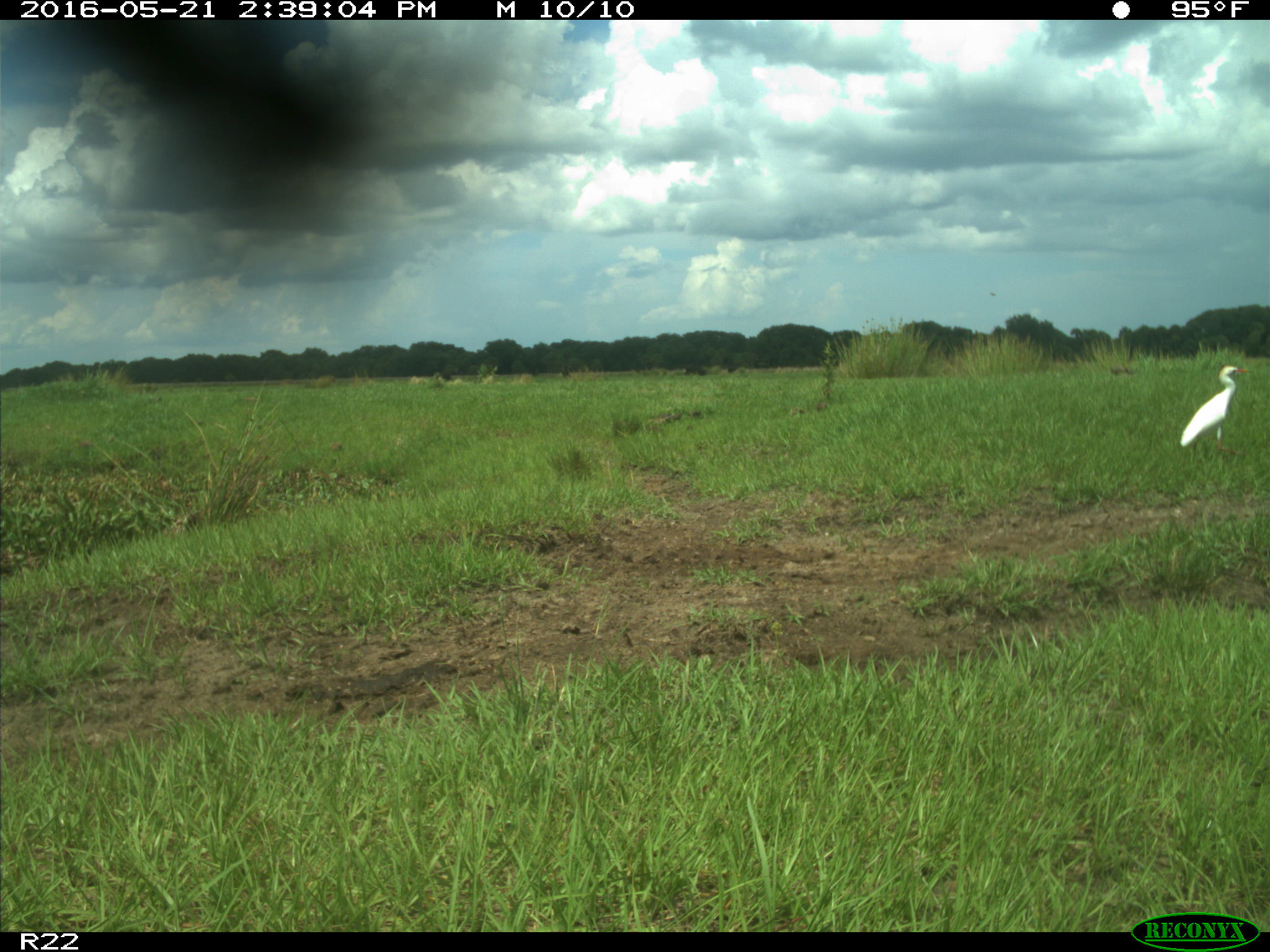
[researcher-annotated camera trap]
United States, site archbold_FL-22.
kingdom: Animalia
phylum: Chordata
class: Aves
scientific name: Aves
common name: birds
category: unidentified bird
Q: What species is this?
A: Unidentified bird (birds) (Aves).